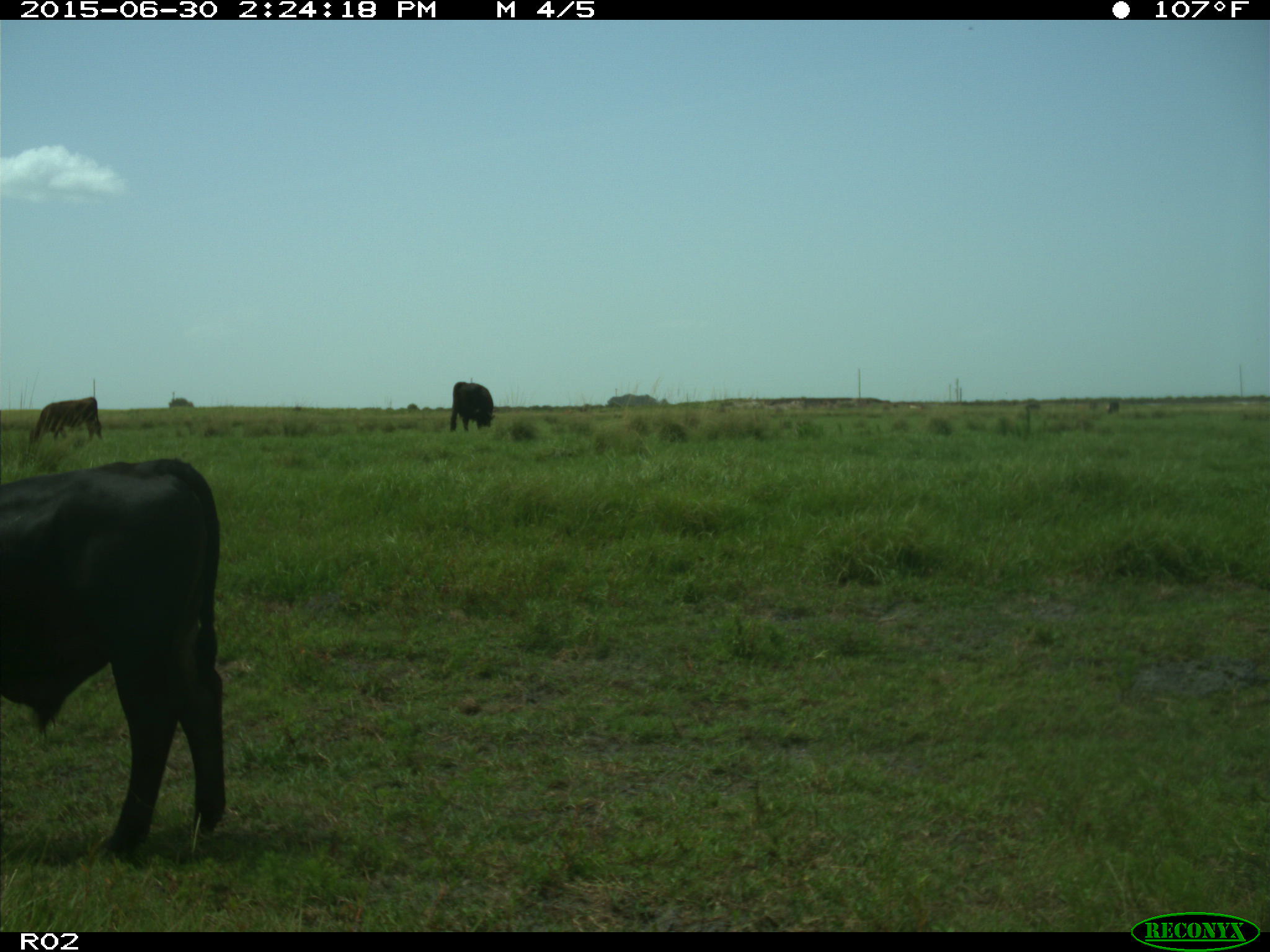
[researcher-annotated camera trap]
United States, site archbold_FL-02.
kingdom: Animalia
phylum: Chordata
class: Mammalia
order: Artiodactyla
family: Bovidae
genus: Bos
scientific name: Bos taurus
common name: domestic cow